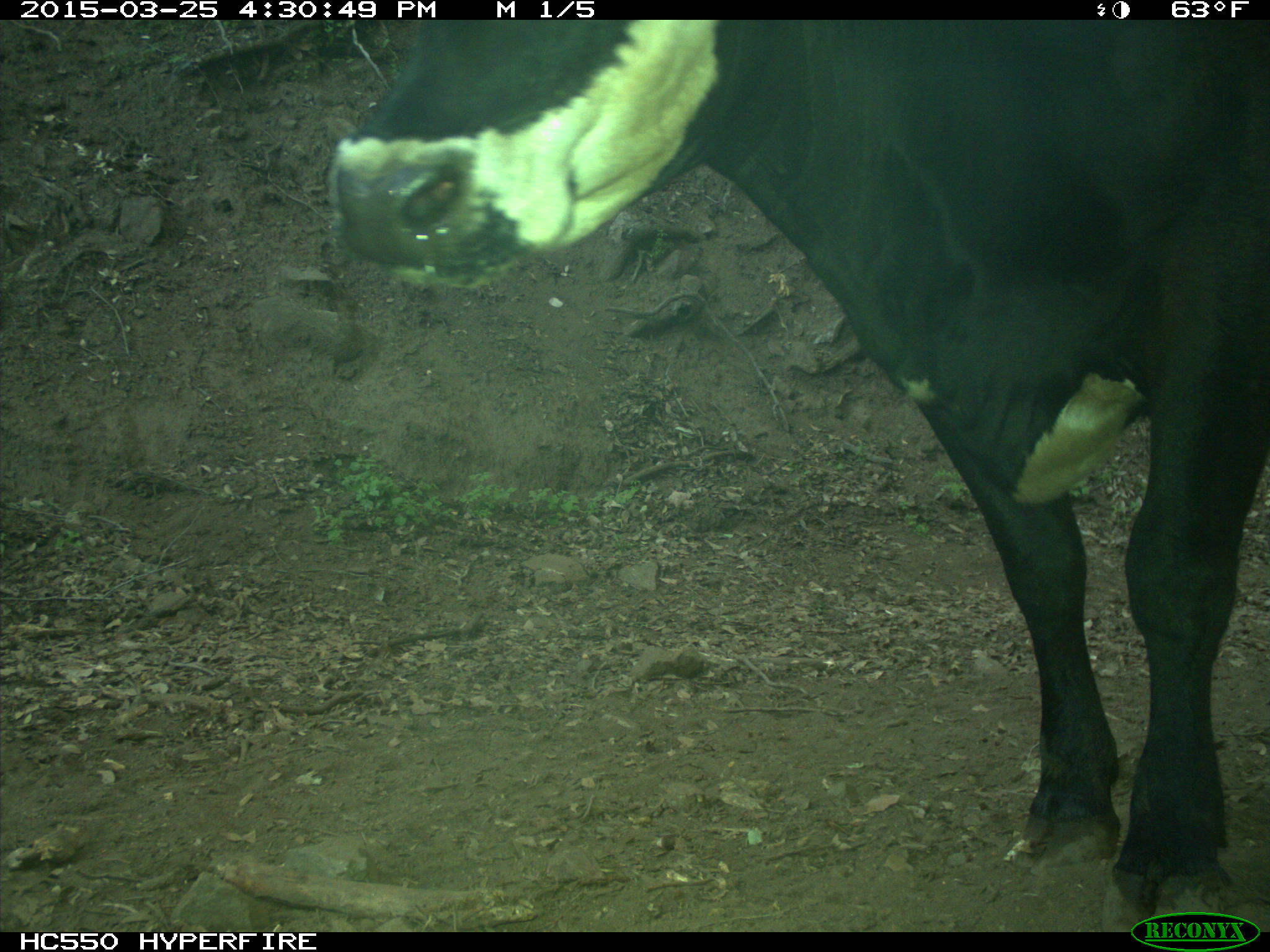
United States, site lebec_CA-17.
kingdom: Animalia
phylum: Chordata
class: Mammalia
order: Artiodactyla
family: Bovidae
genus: Bos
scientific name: Bos taurus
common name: domestic cow